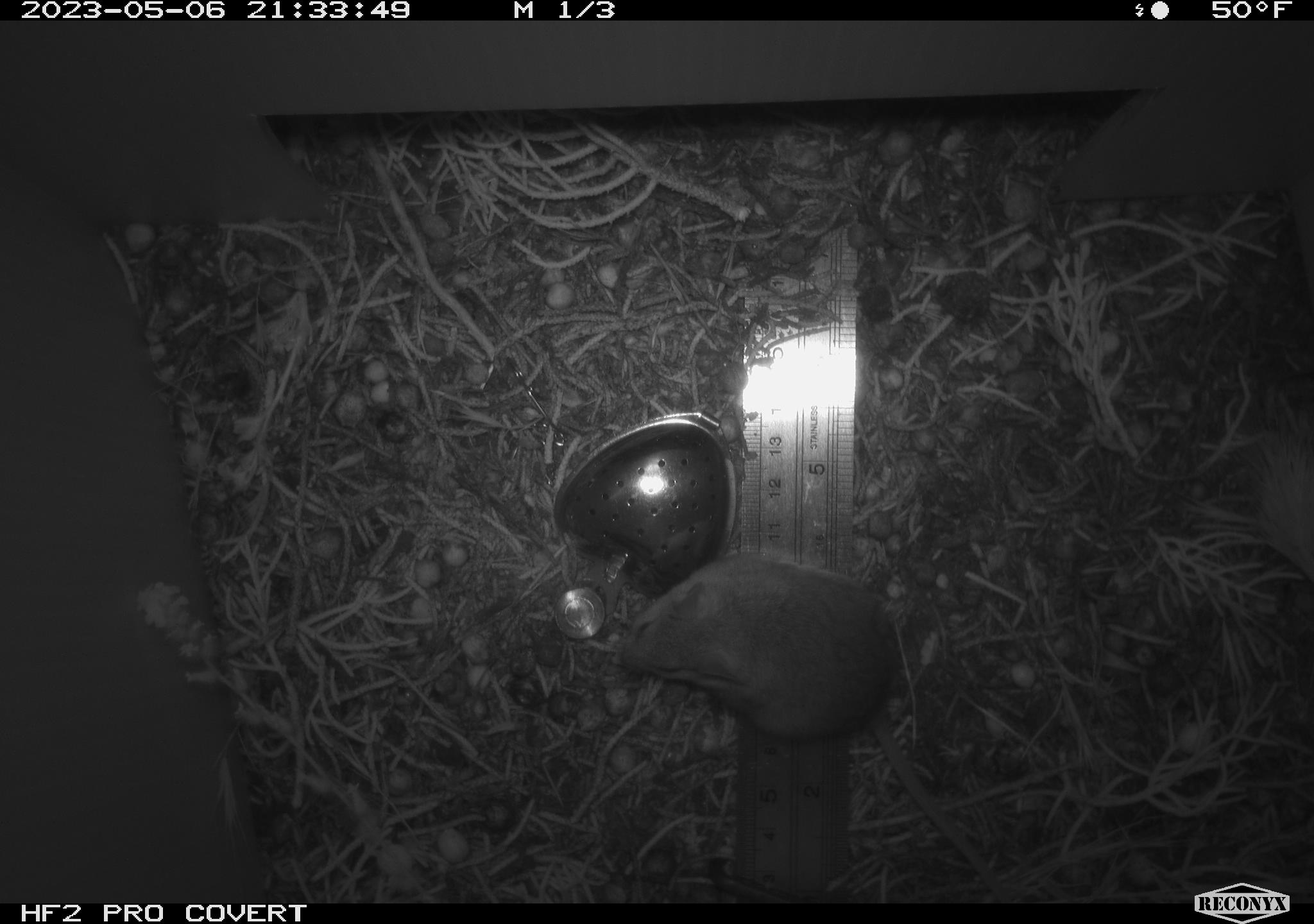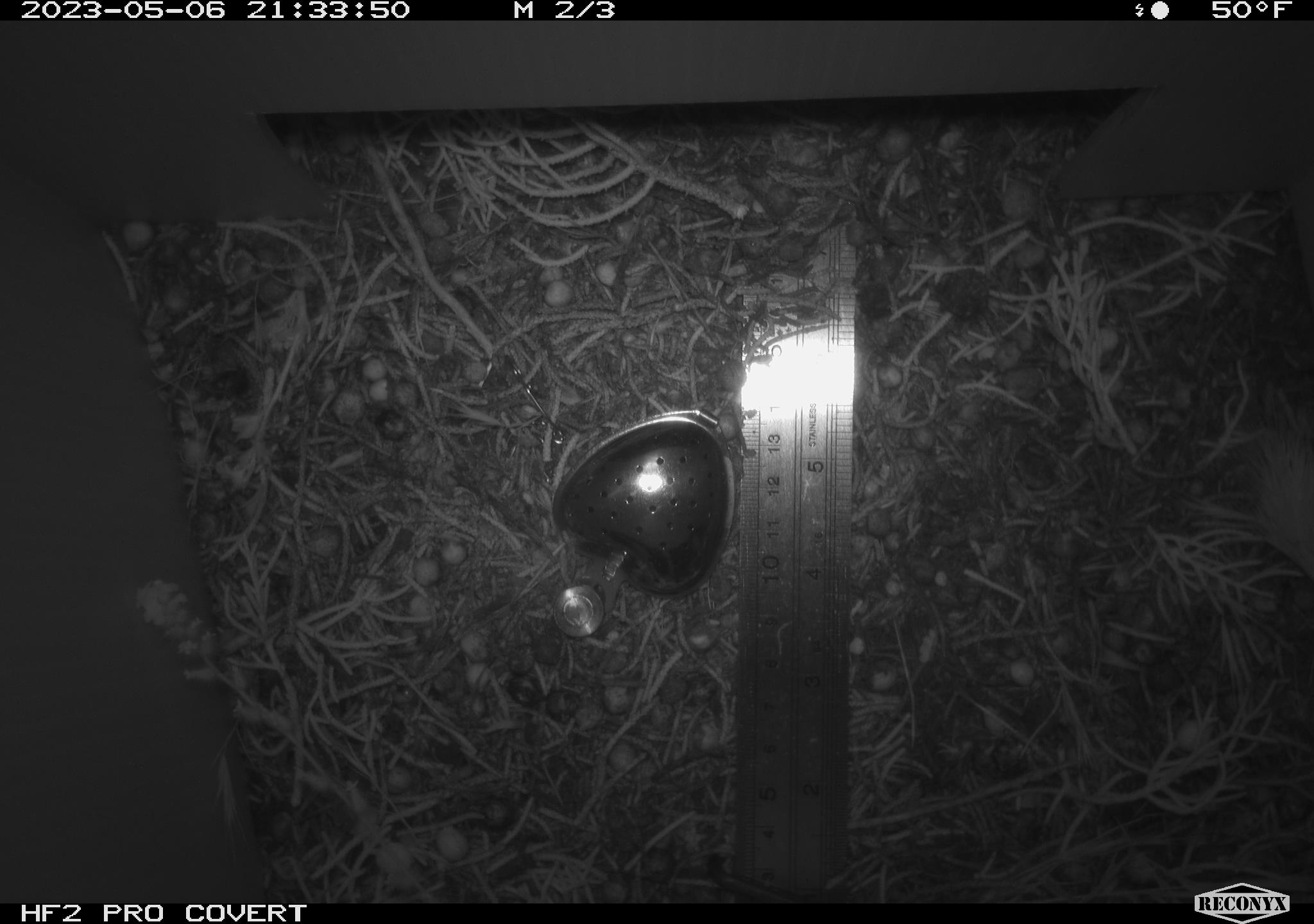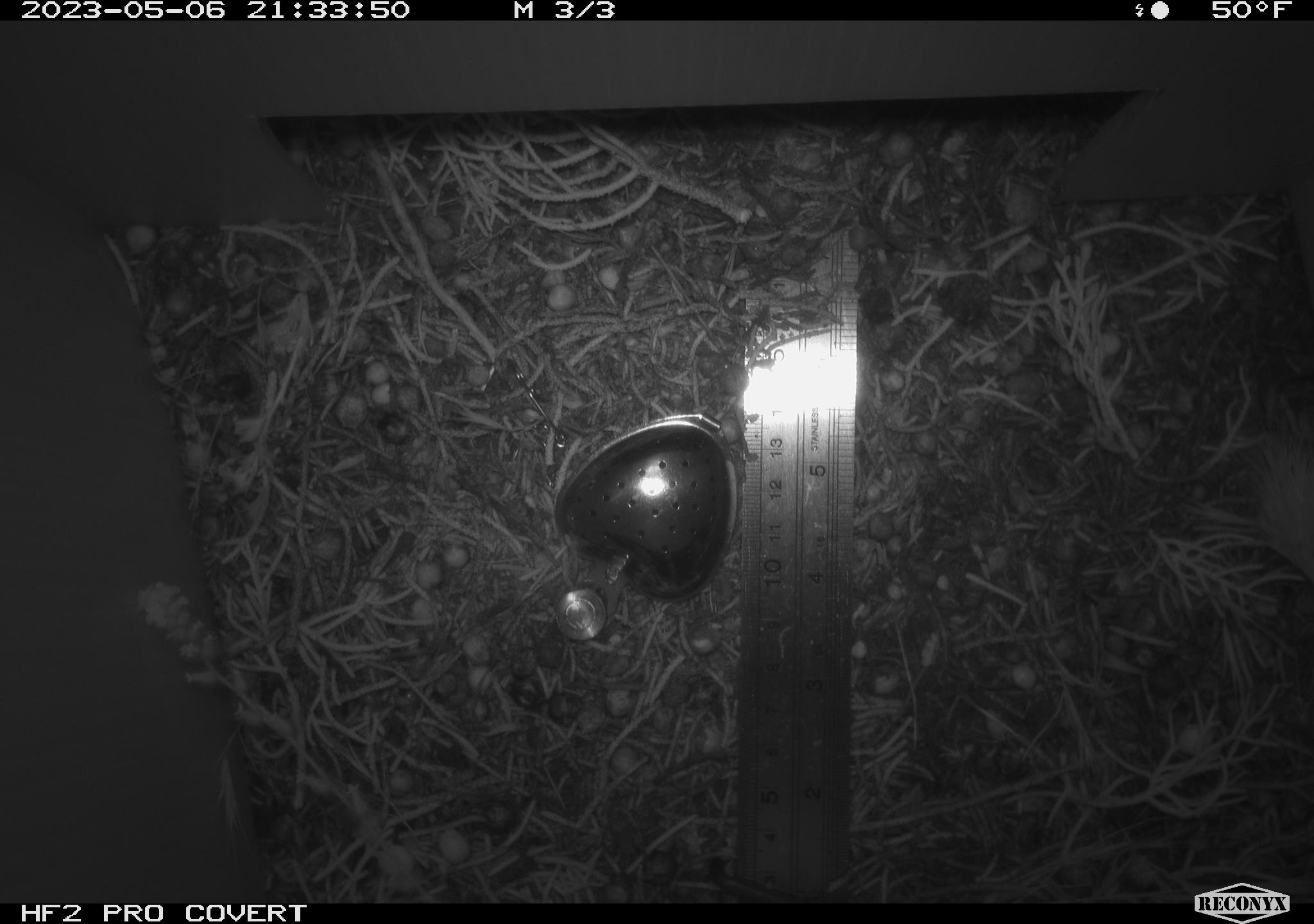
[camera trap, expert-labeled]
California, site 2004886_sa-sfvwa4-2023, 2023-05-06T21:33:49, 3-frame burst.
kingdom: Animalia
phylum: Chordata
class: Mammalia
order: Rodentia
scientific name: Rodentia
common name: mouse species